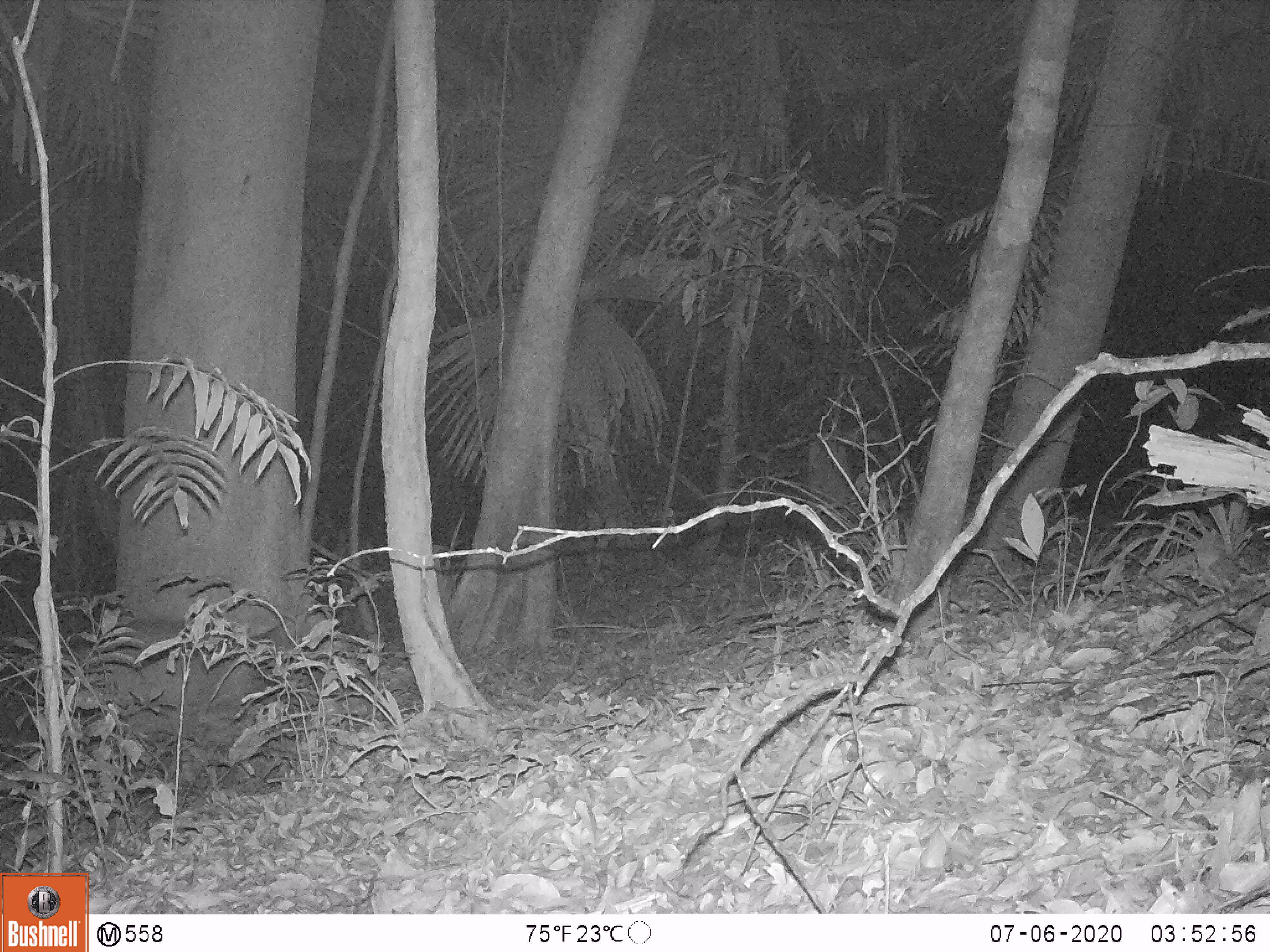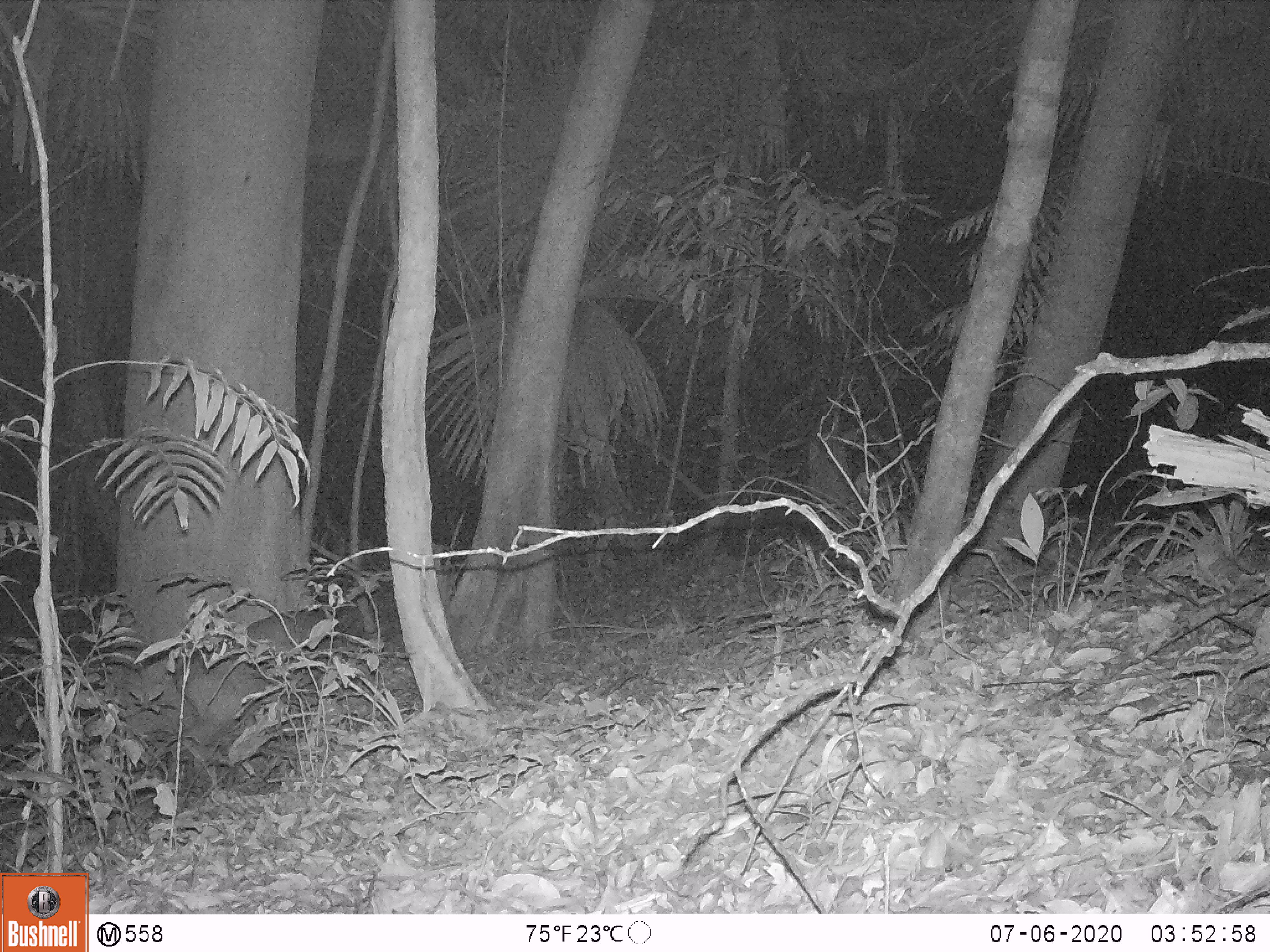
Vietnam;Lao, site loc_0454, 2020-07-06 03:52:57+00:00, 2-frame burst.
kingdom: Animalia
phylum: Chordata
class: Mammalia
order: Artiodactyla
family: Cervidae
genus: Muntiacus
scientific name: Muntiacus vuquangensis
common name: large-antlered muntjac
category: large antlered muntjac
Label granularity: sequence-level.